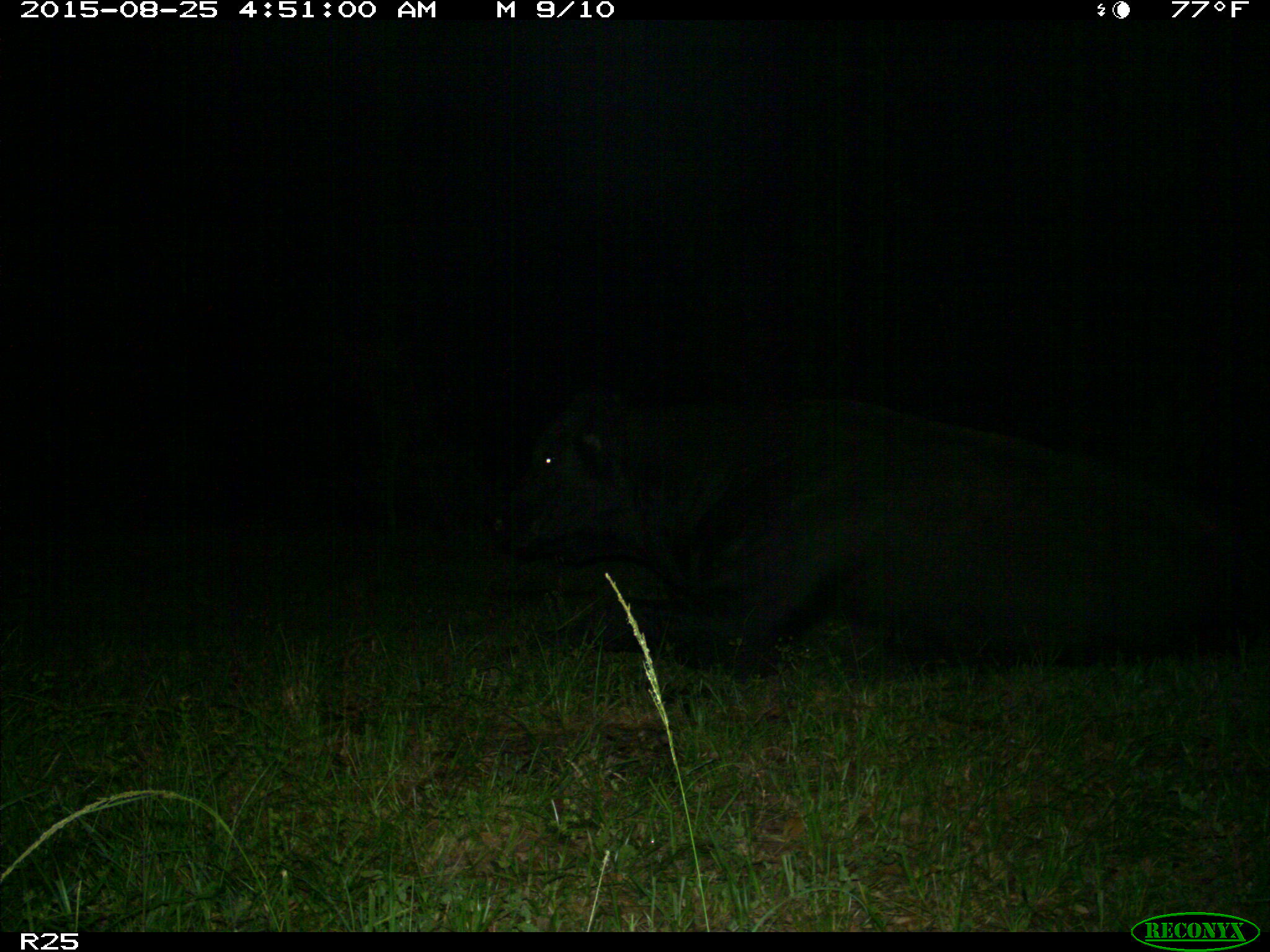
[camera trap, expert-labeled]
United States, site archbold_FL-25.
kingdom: Animalia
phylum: Chordata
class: Mammalia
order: Artiodactyla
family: Bovidae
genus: Bos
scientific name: Bos taurus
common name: domestic cow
Bos taurus (domestic cow).